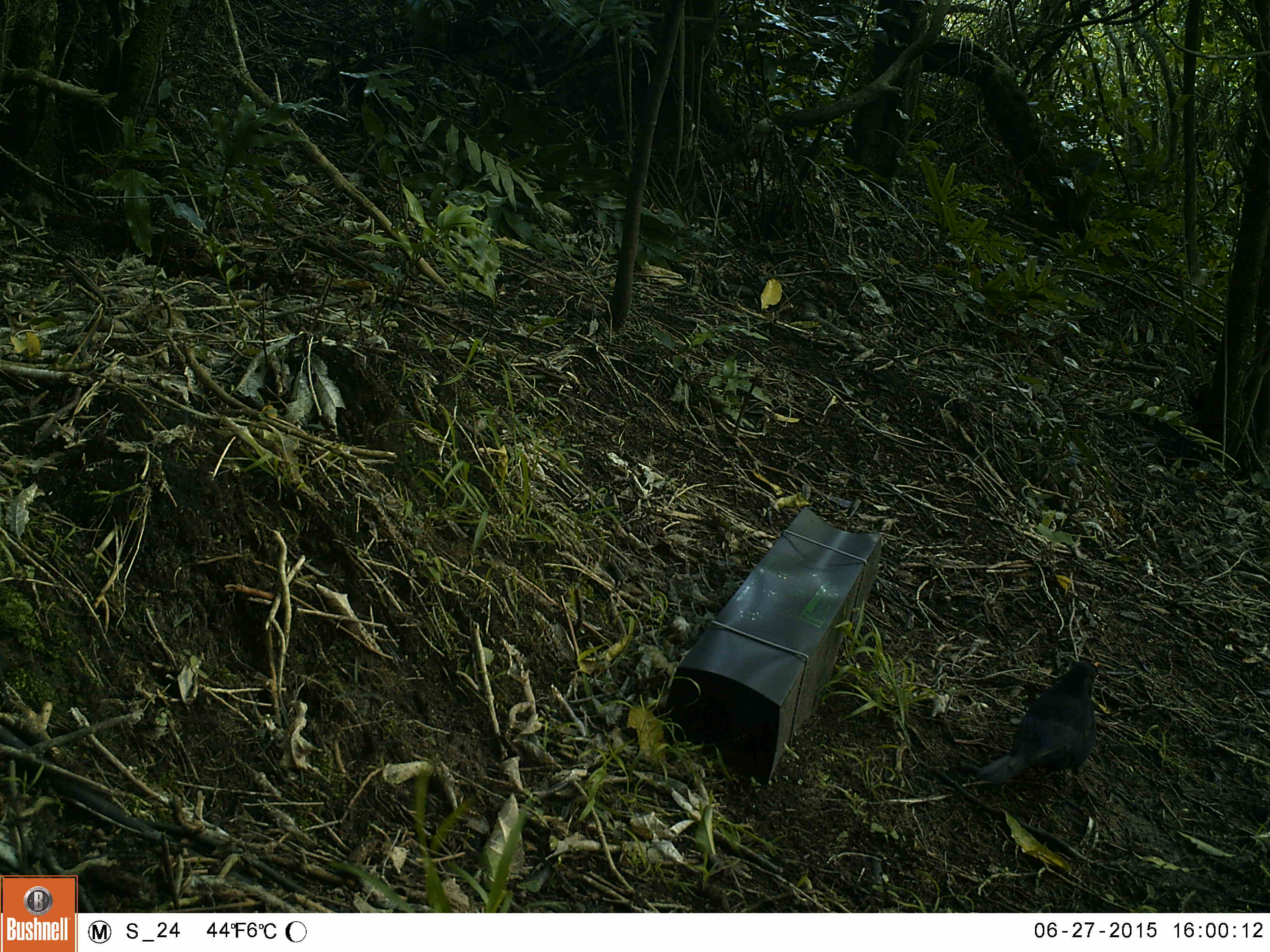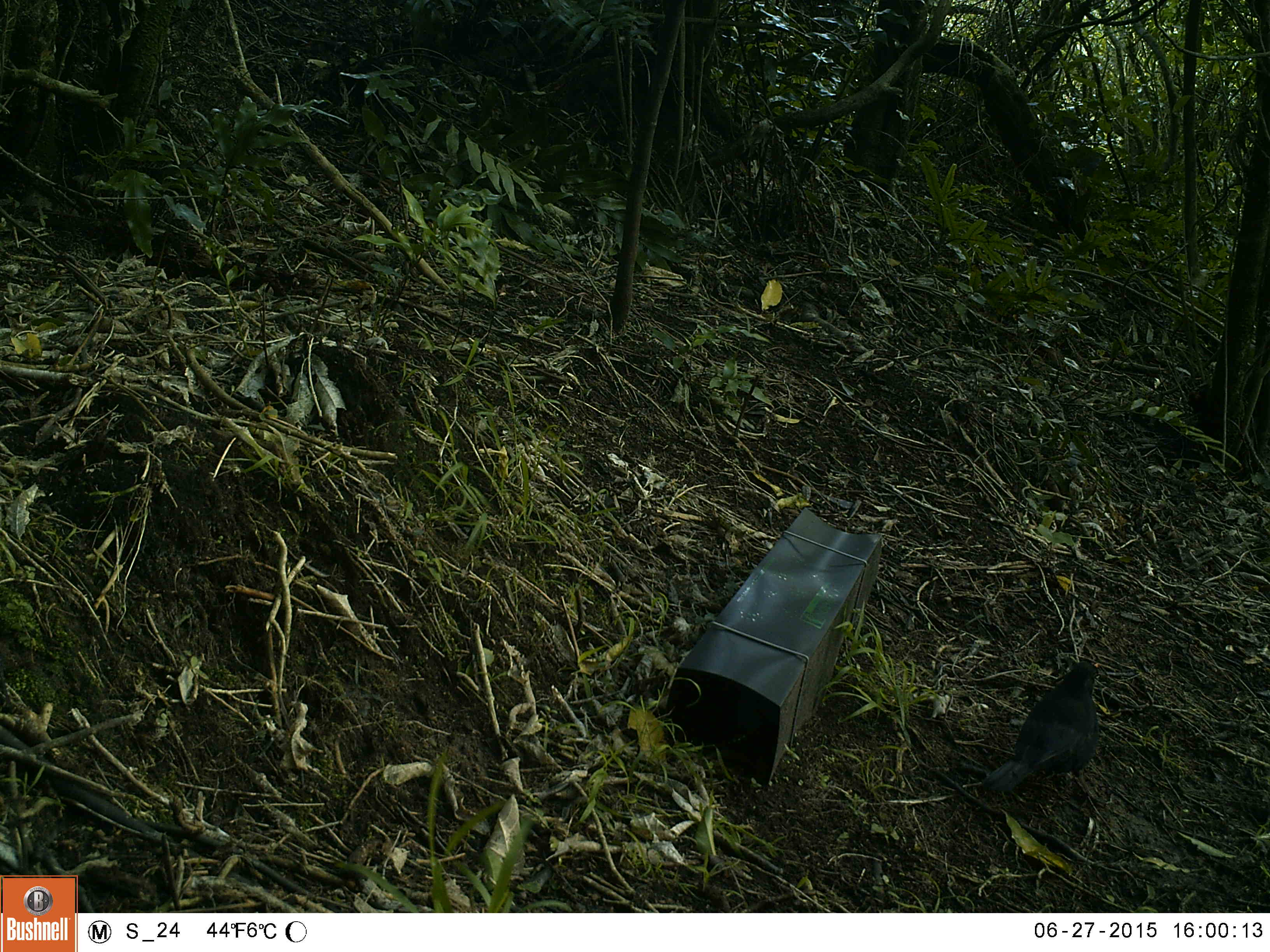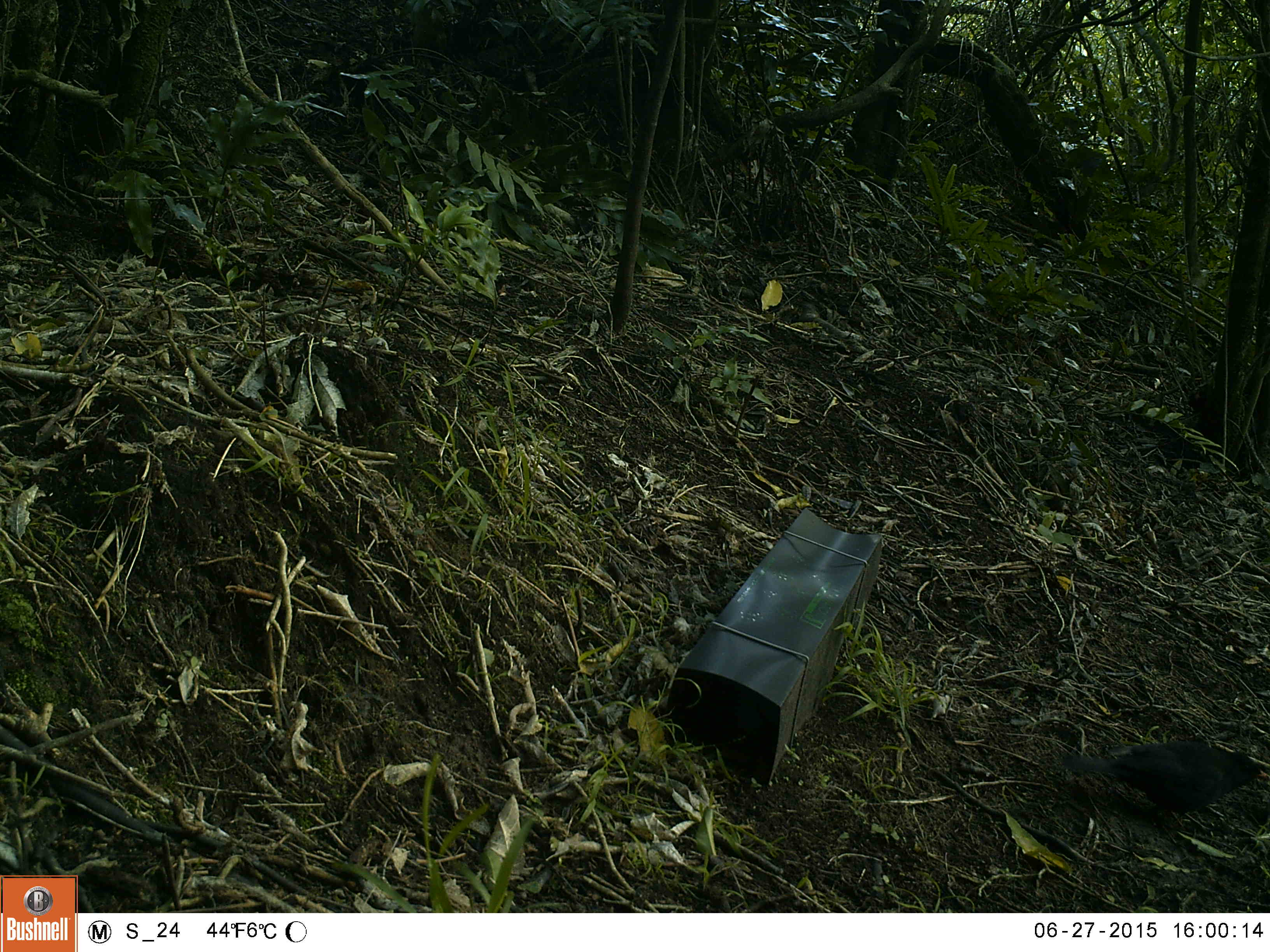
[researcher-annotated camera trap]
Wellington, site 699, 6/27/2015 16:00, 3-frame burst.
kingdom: Animalia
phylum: Chordata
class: Aves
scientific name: Aves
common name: bird